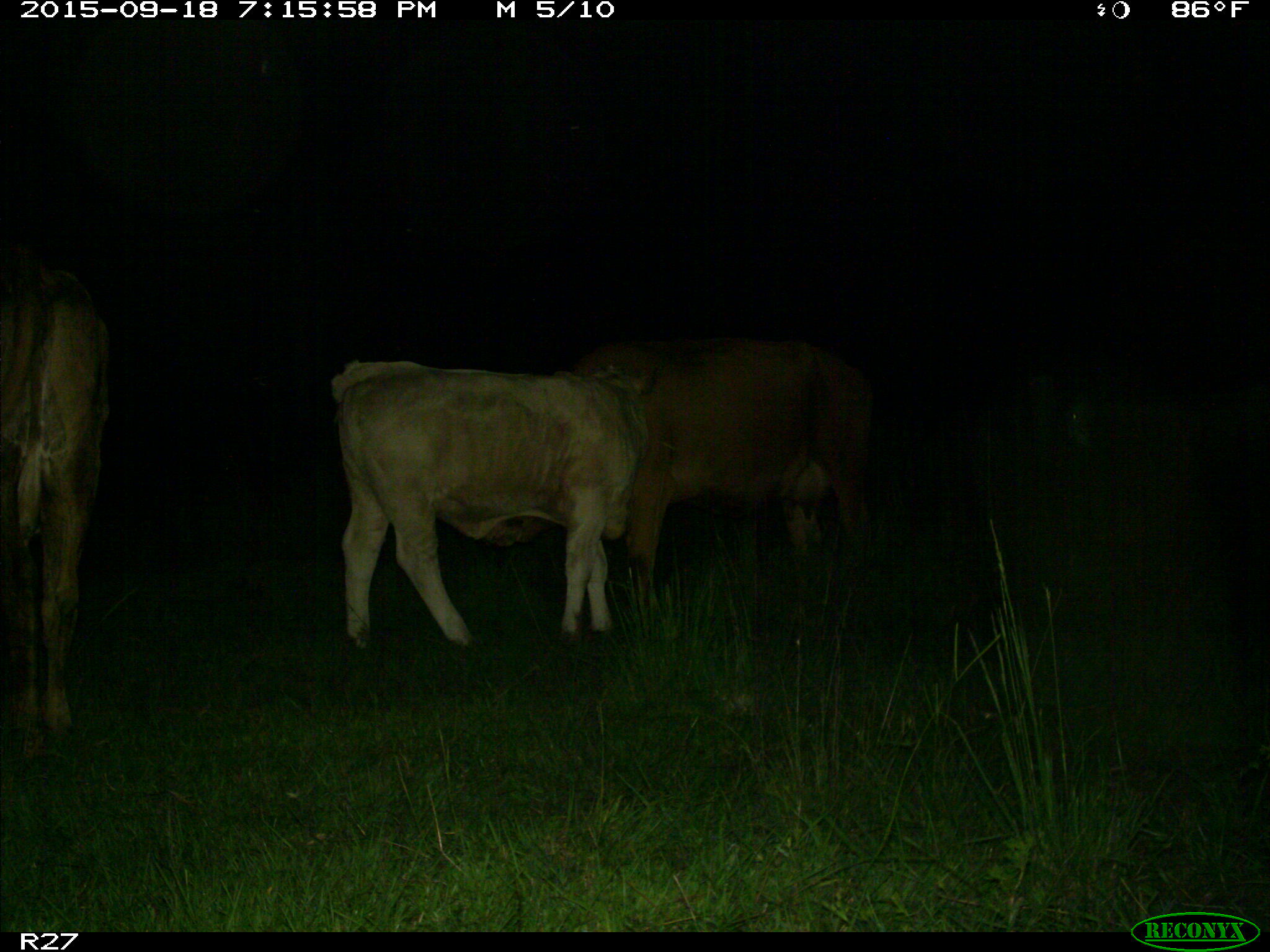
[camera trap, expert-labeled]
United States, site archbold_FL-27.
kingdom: Animalia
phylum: Chordata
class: Mammalia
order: Artiodactyla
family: Bovidae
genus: Bos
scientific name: Bos taurus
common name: domestic cow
Bos taurus (domestic cow).